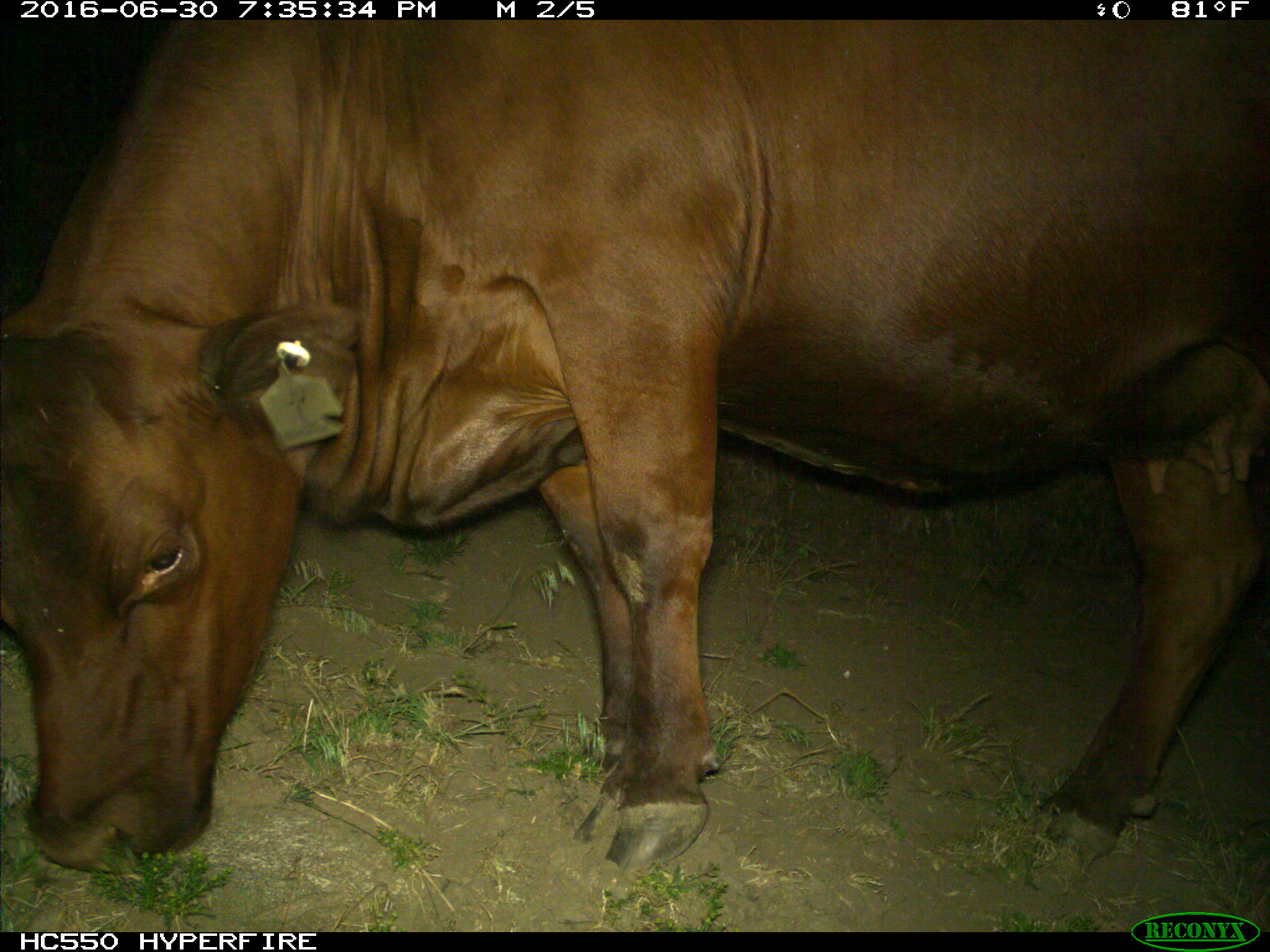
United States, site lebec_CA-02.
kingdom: Animalia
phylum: Chordata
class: Mammalia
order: Artiodactyla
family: Bovidae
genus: Bos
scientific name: Bos taurus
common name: domestic cow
Bos taurus (domestic cow).